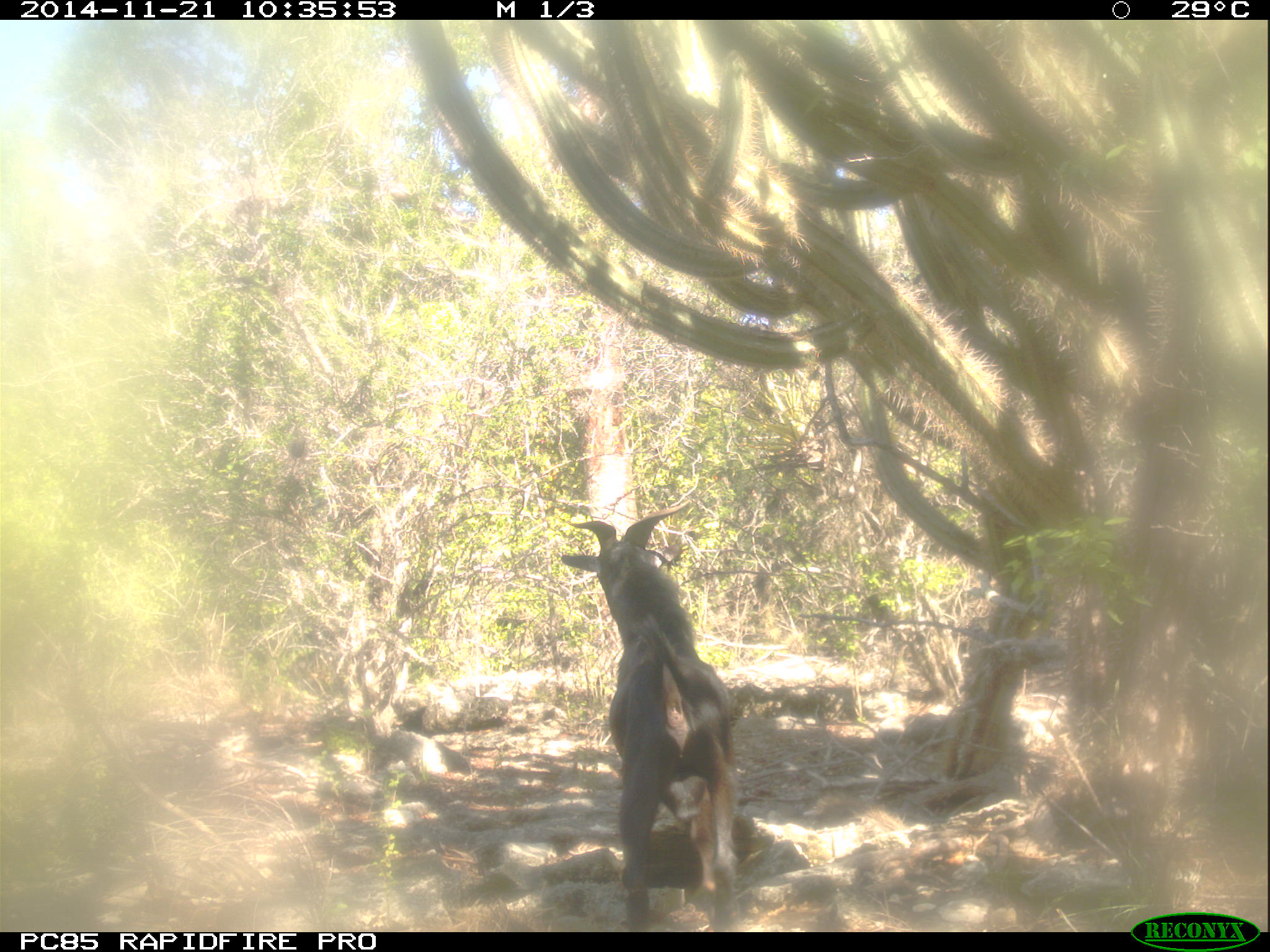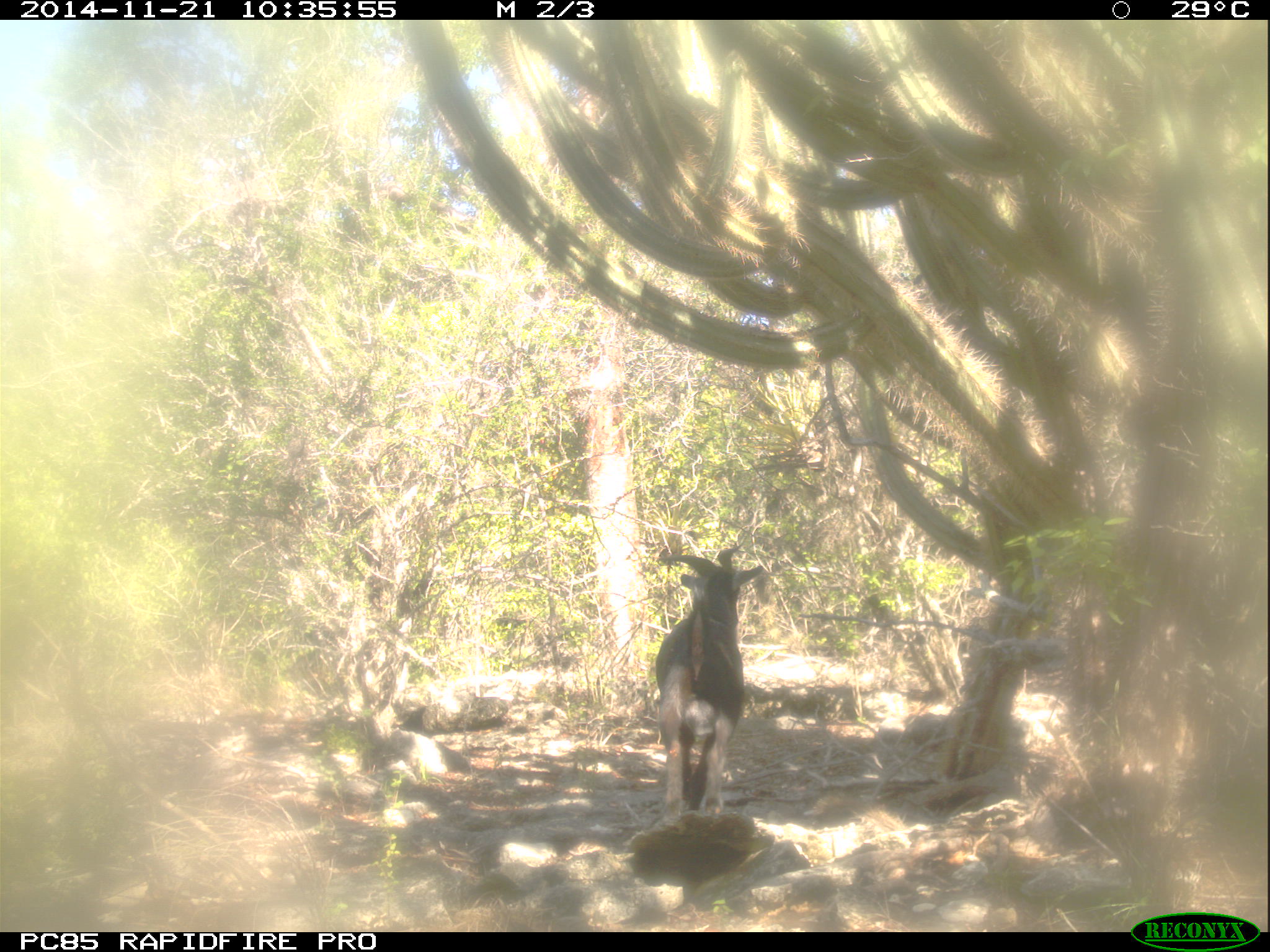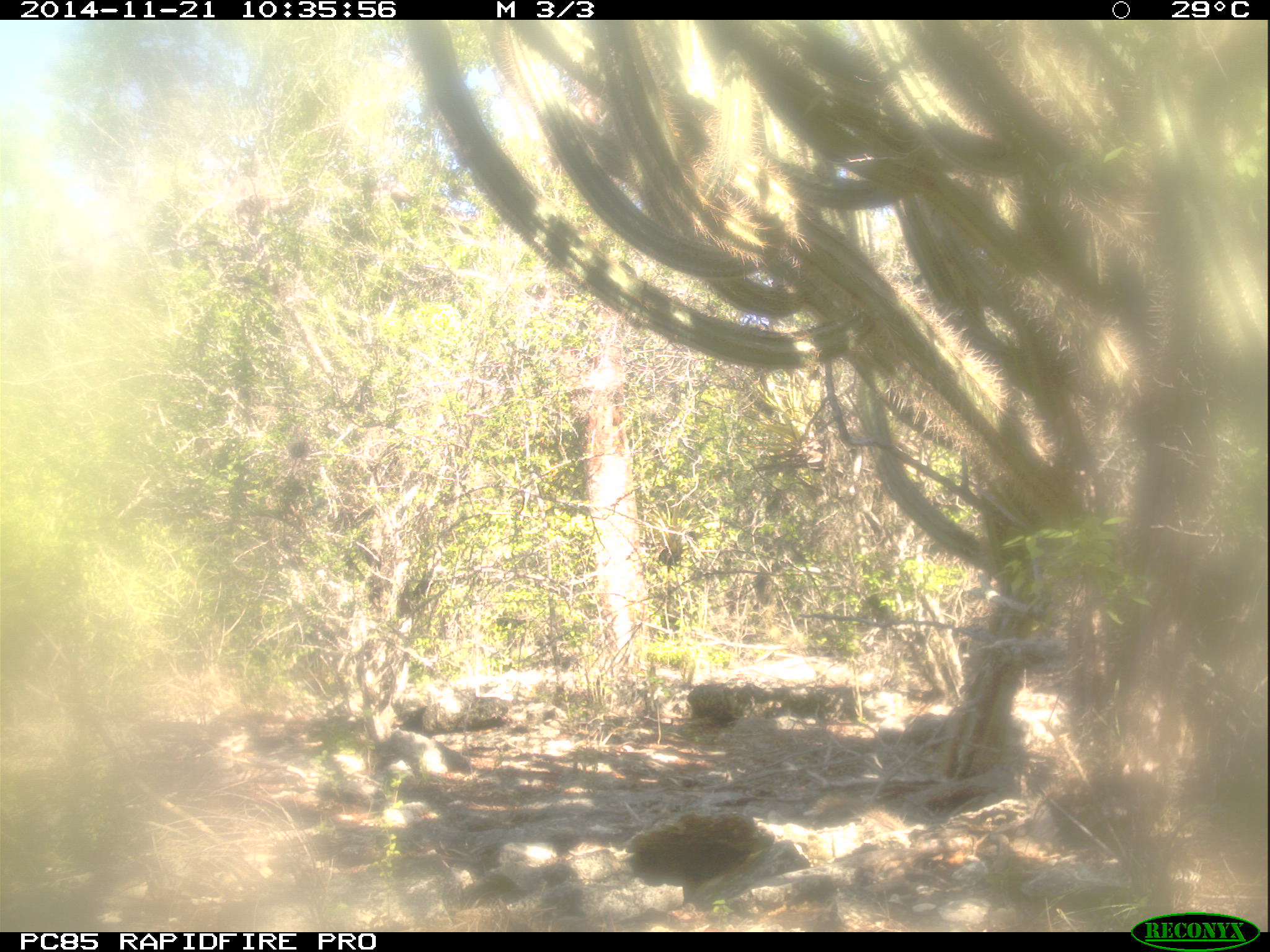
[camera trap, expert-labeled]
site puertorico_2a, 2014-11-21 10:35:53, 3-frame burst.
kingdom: Animalia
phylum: Chordata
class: Mammalia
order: Artiodactyla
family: Bovidae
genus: Capra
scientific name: Capra hircus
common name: goat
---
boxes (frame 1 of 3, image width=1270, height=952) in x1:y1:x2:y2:
goat: 556:496:740:930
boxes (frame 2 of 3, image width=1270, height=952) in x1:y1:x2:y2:
goat: 647:547:767:823